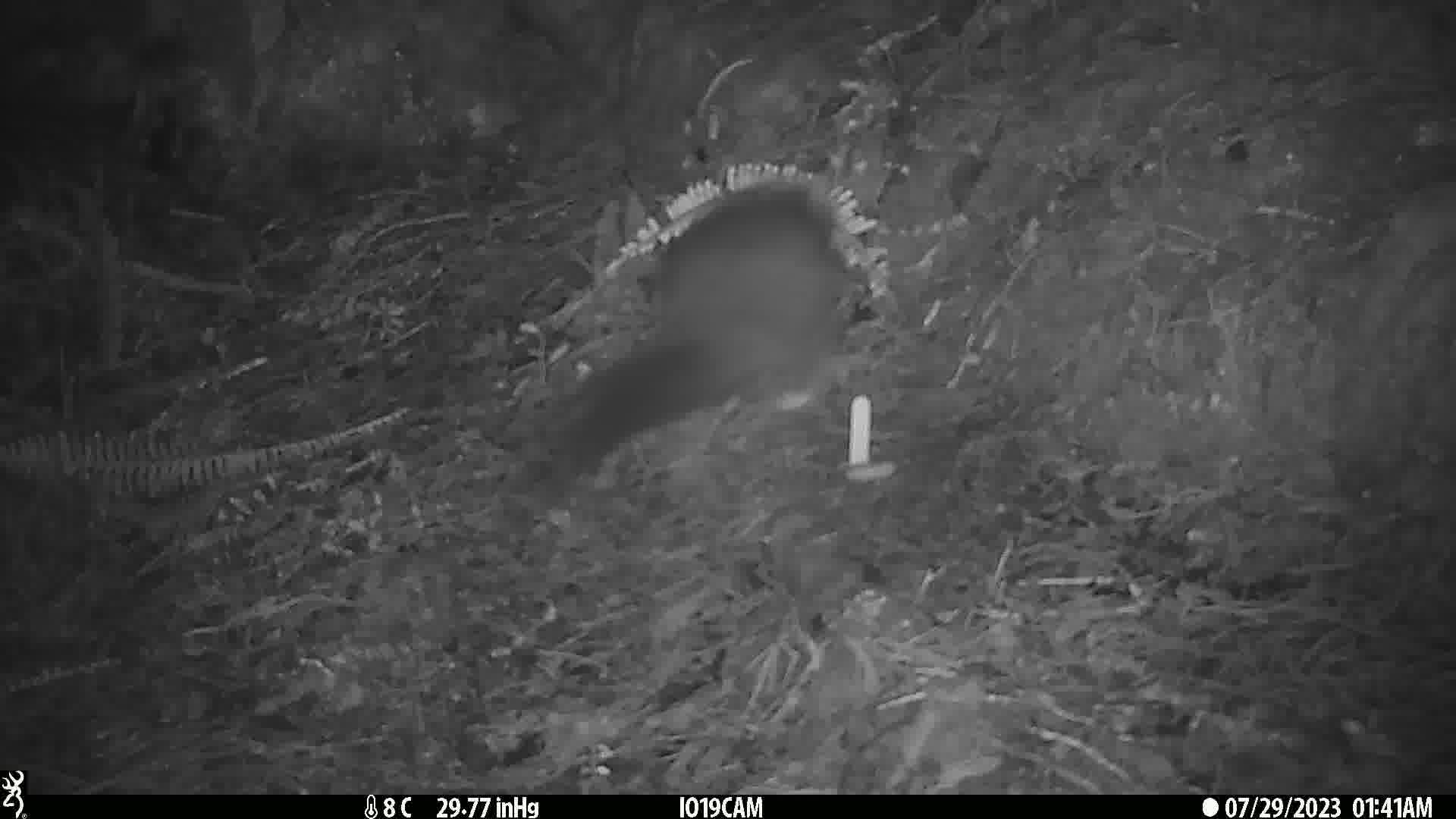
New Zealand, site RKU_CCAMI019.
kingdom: Animalia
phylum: Chordata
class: Mammalia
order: Diprotodontia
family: Phalangeridae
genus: Trichosurus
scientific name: Trichosurus vulpecula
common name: common brushtail possum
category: possum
Possum (common brushtail possum) (Trichosurus vulpecula).